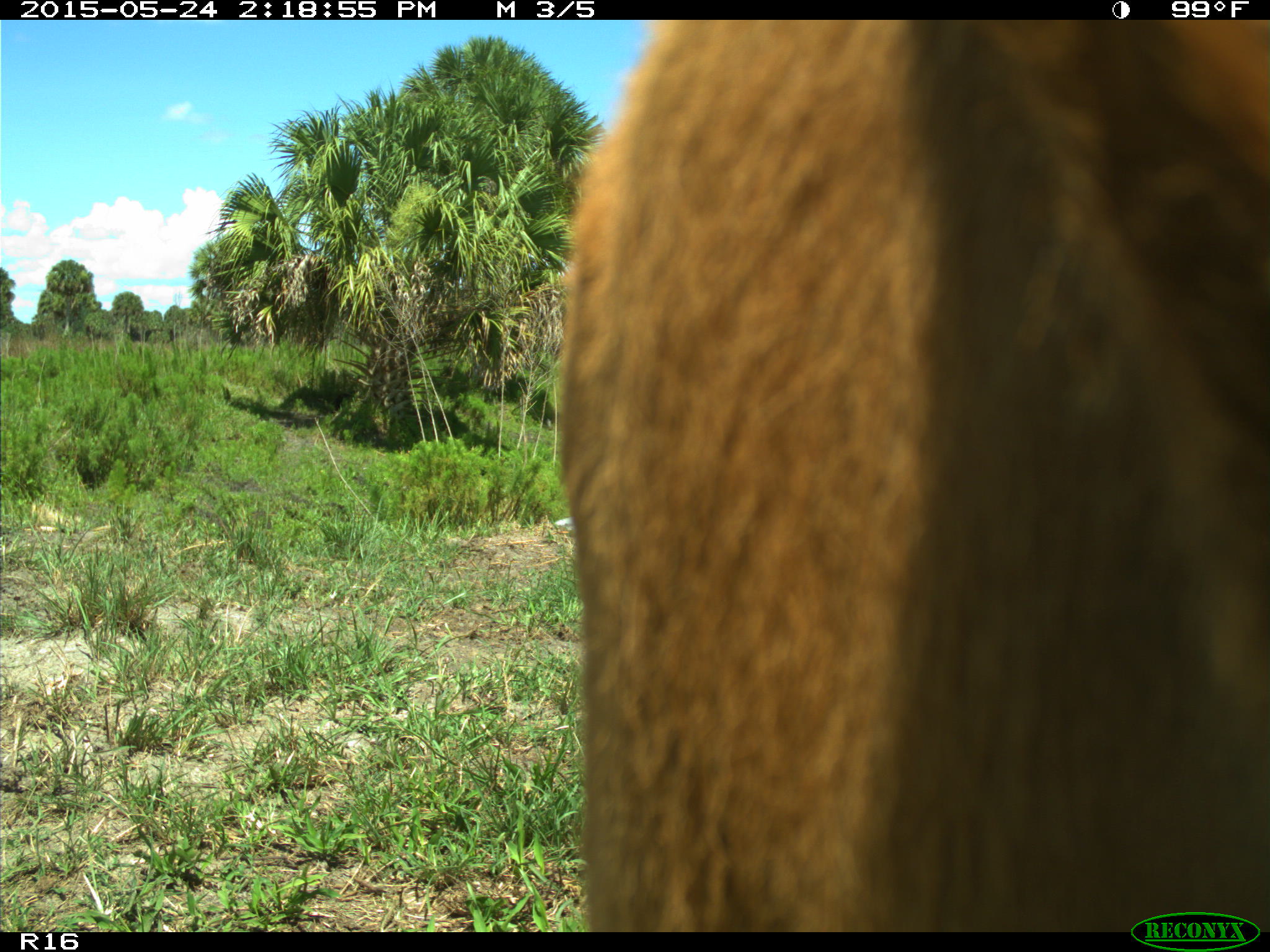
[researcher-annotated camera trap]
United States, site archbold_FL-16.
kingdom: Animalia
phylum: Chordata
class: Mammalia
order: Artiodactyla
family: Bovidae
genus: Bos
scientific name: Bos taurus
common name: domestic cow